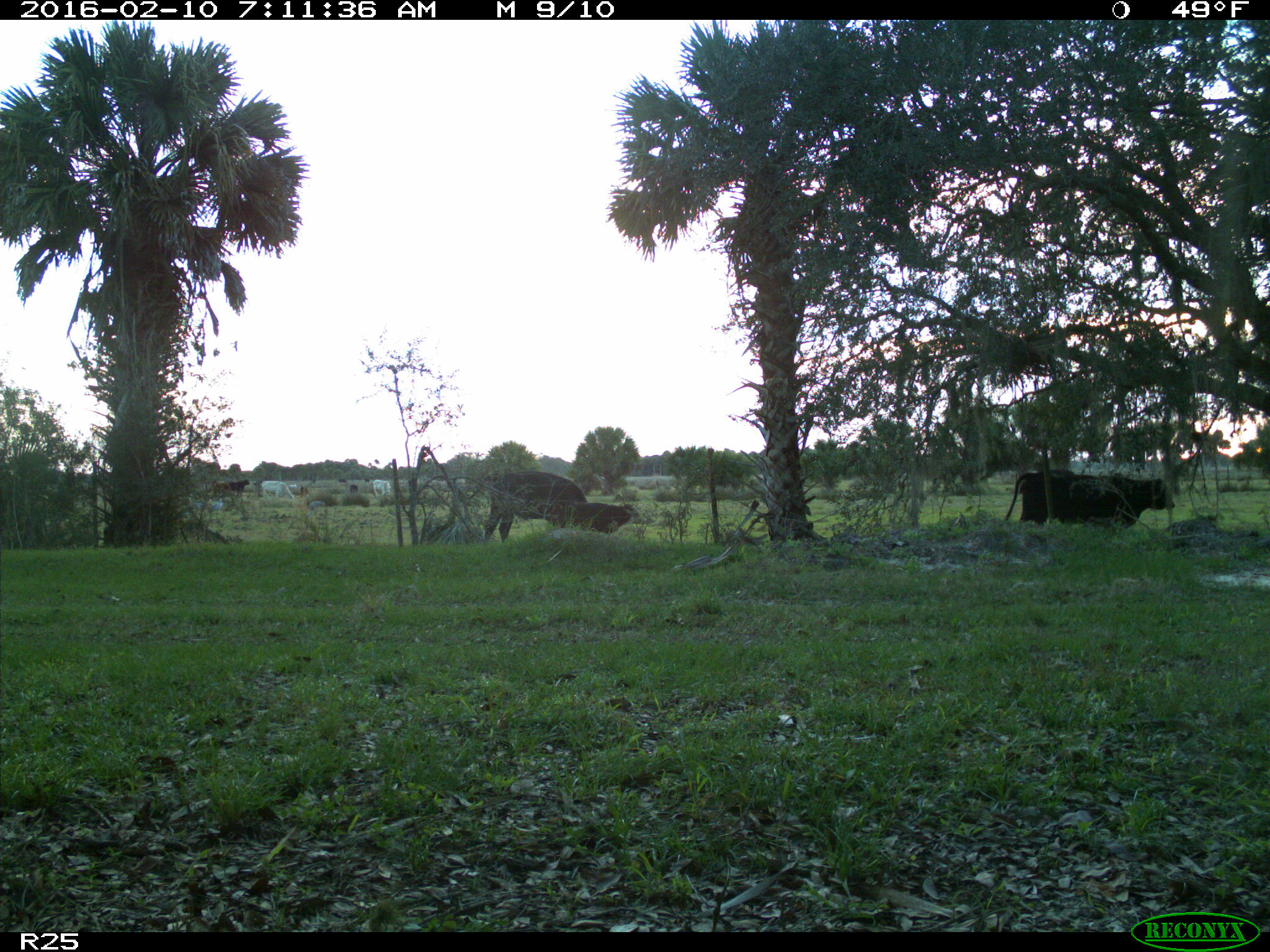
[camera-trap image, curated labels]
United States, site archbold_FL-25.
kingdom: Animalia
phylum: Chordata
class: Mammalia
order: Artiodactyla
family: Bovidae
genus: Bos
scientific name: Bos taurus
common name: domestic cow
Bos taurus (domestic cow).